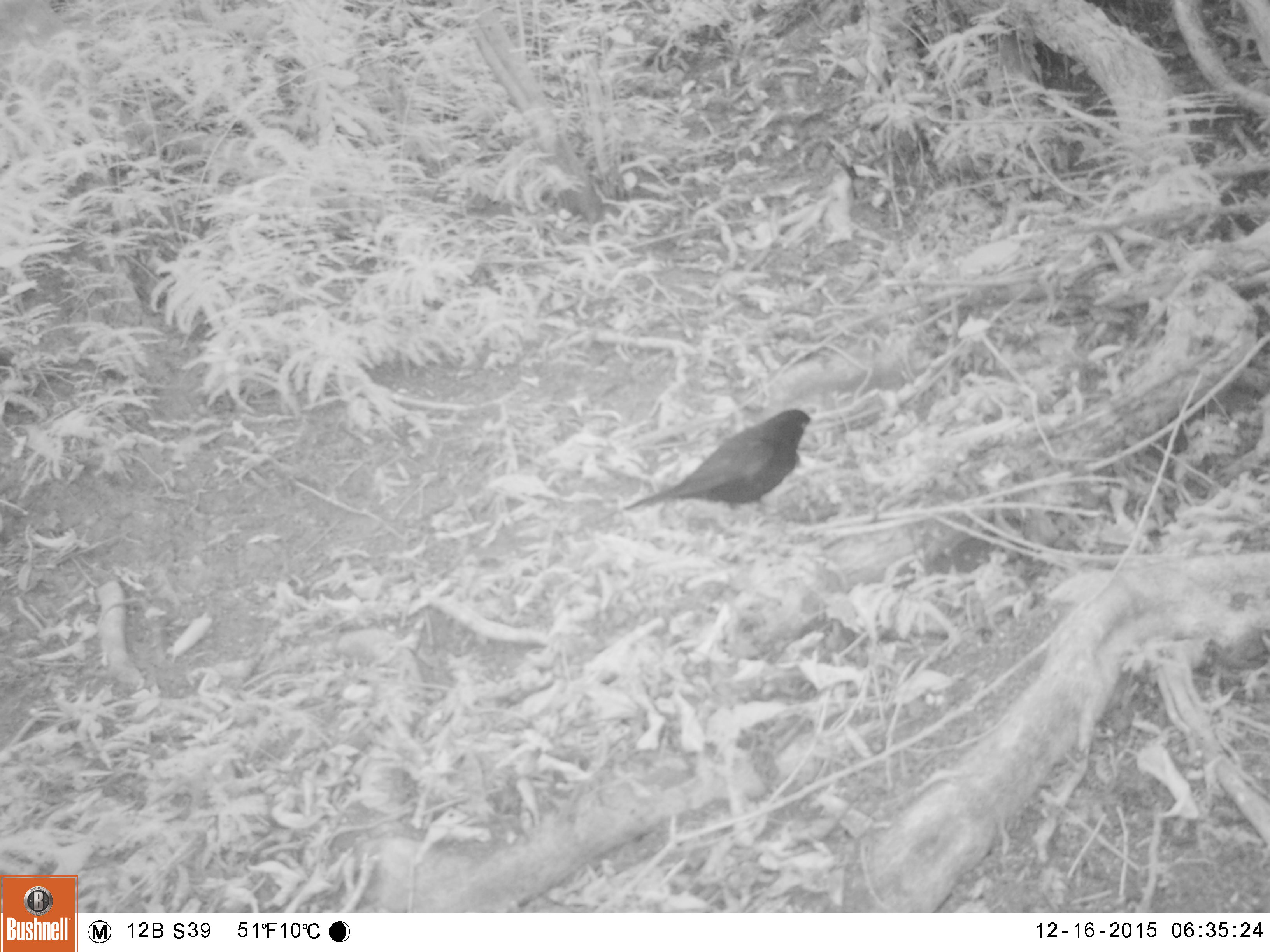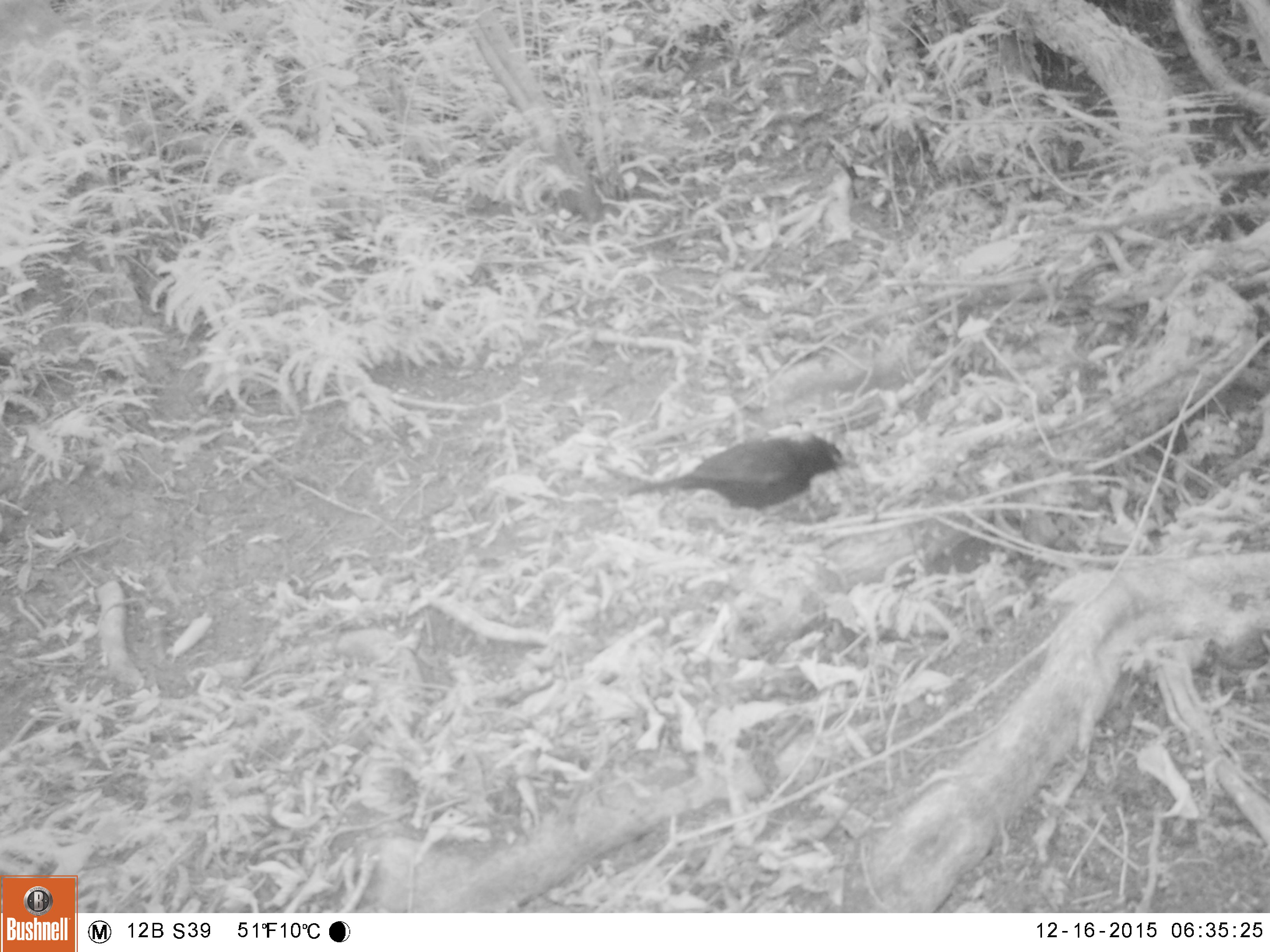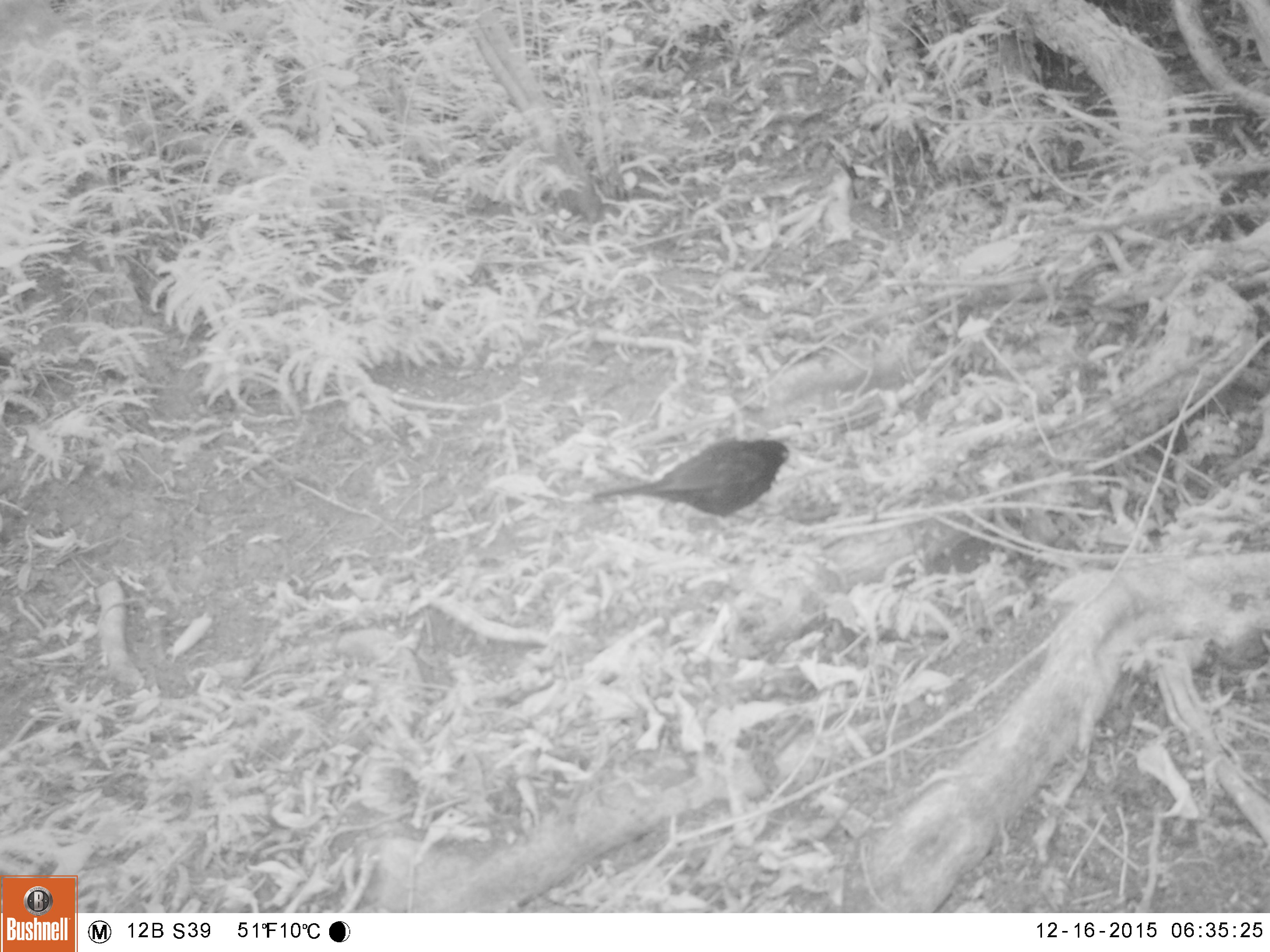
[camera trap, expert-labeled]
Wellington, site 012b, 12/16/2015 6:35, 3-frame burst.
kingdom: Animalia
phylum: Chordata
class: Aves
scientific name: Aves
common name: bird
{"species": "bird (Aves)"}